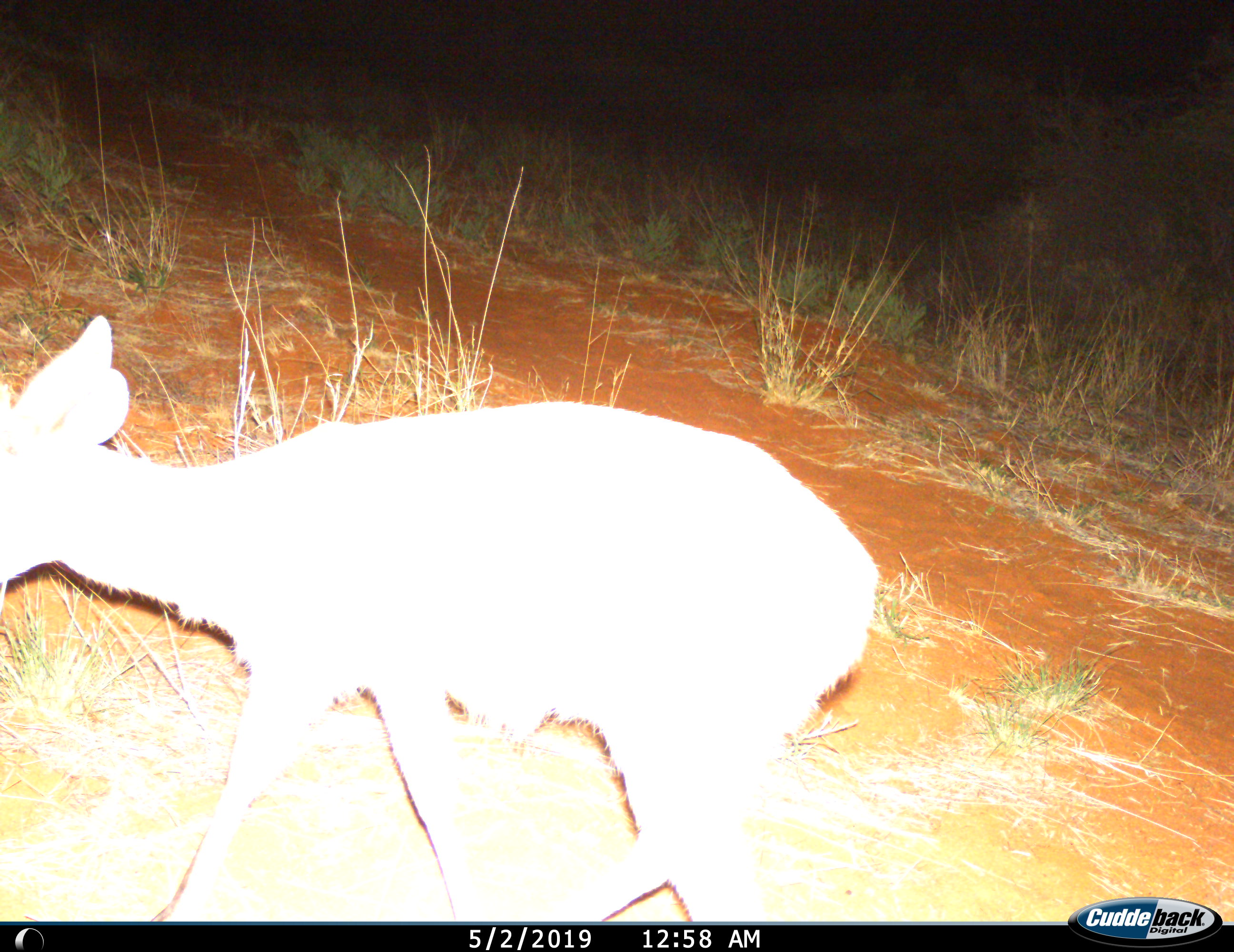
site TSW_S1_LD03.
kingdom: Animalia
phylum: Chordata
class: Mammalia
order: Artiodactyla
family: Bovidae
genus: Raphicerus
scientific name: Raphicerus campestris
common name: steenbok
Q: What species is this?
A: Steenbok (Raphicerus campestris).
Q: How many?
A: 1.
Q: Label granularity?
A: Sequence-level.